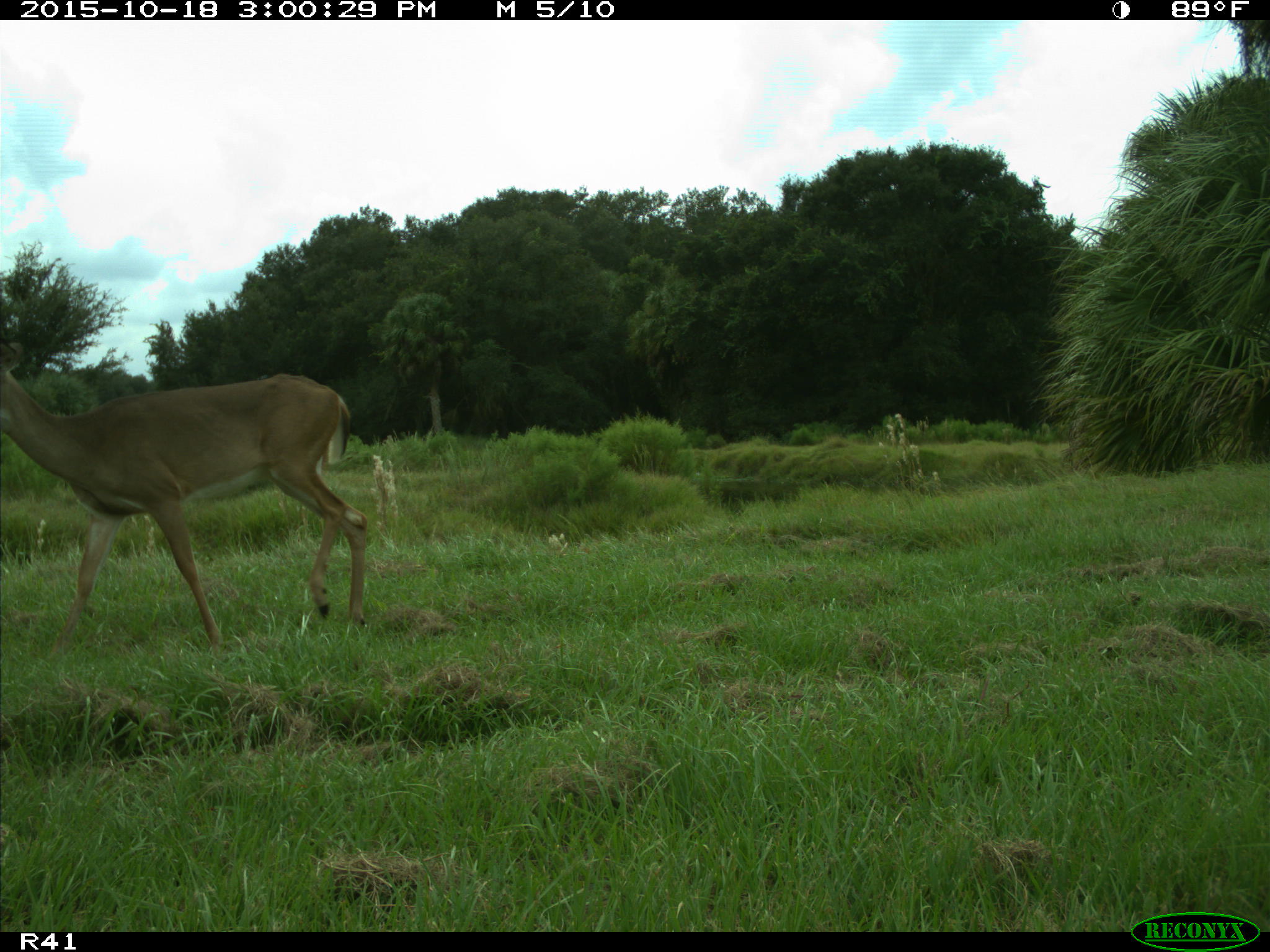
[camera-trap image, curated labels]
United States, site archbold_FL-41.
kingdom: Animalia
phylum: Chordata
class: Mammalia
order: Artiodactyla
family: Cervidae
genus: Odocoileus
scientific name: Odocoileus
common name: deer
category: unidentified deer